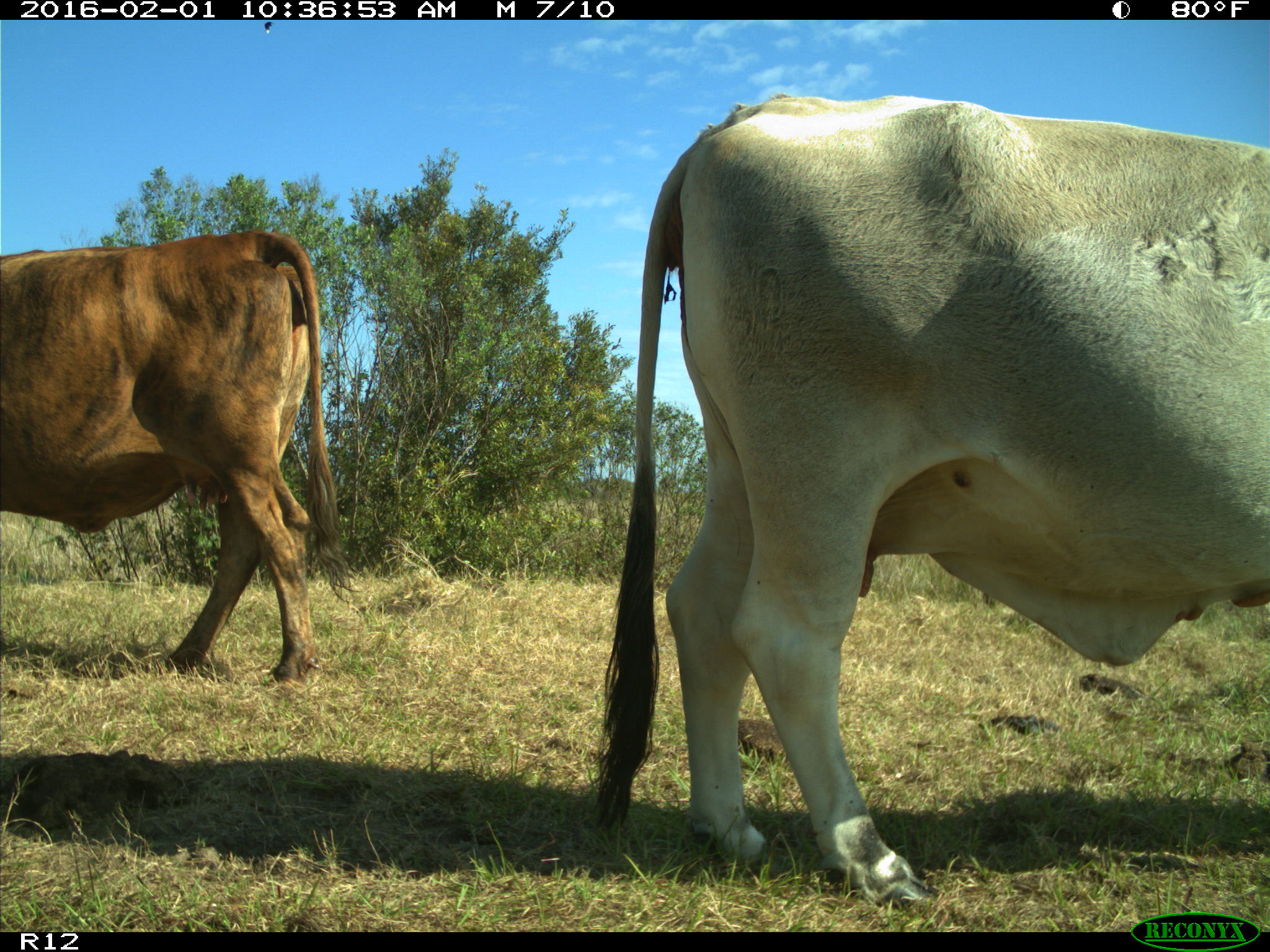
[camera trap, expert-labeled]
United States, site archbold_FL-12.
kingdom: Animalia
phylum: Chordata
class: Mammalia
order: Artiodactyla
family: Bovidae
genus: Bos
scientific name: Bos taurus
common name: domestic cow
Bos taurus (domestic cow).